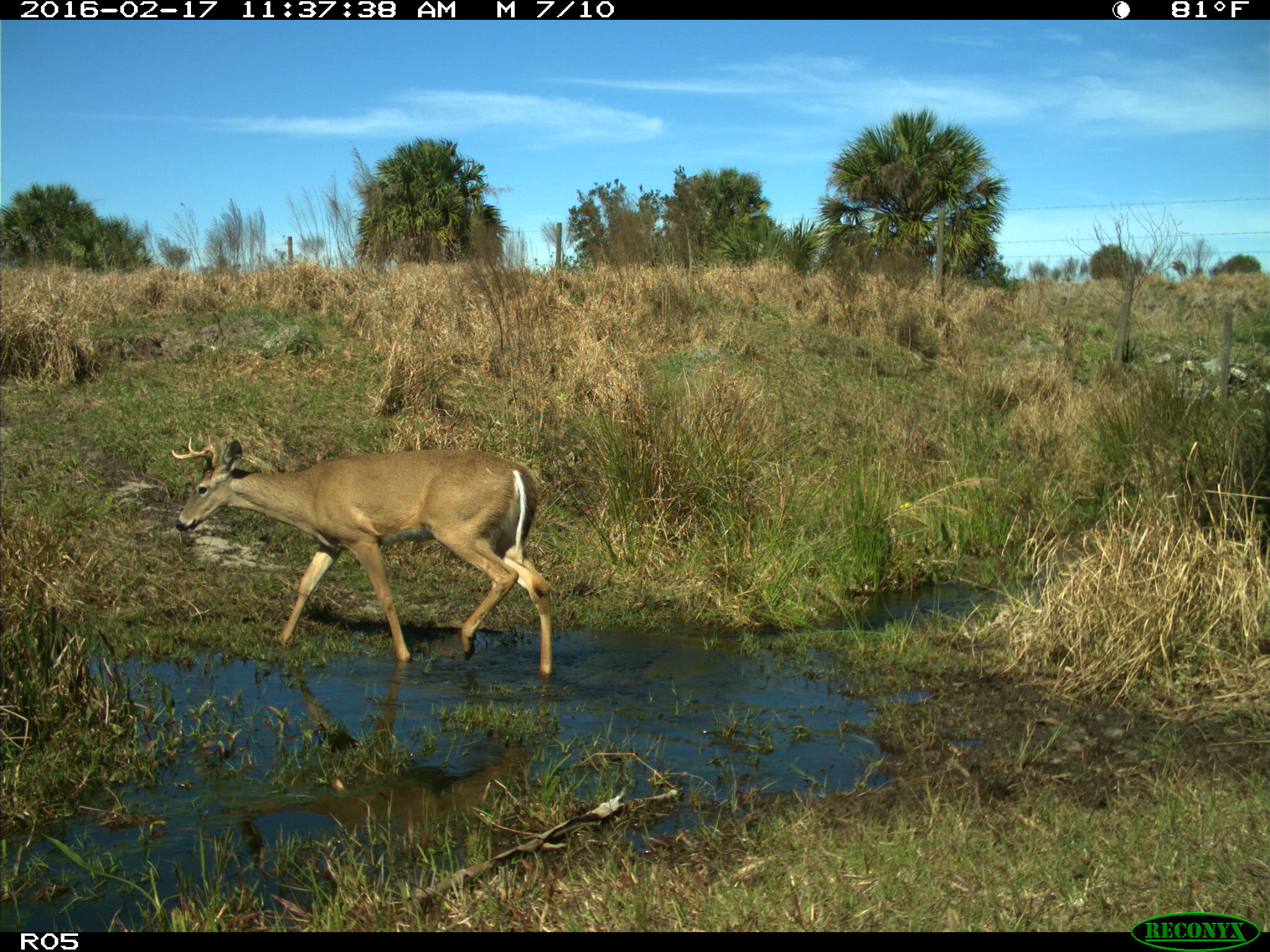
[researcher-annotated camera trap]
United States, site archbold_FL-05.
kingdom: Animalia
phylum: Chordata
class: Mammalia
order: Artiodactyla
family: Cervidae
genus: Odocoileus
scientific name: Odocoileus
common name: deer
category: unidentified deer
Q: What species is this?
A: Unidentified deer (deer) (Odocoileus).